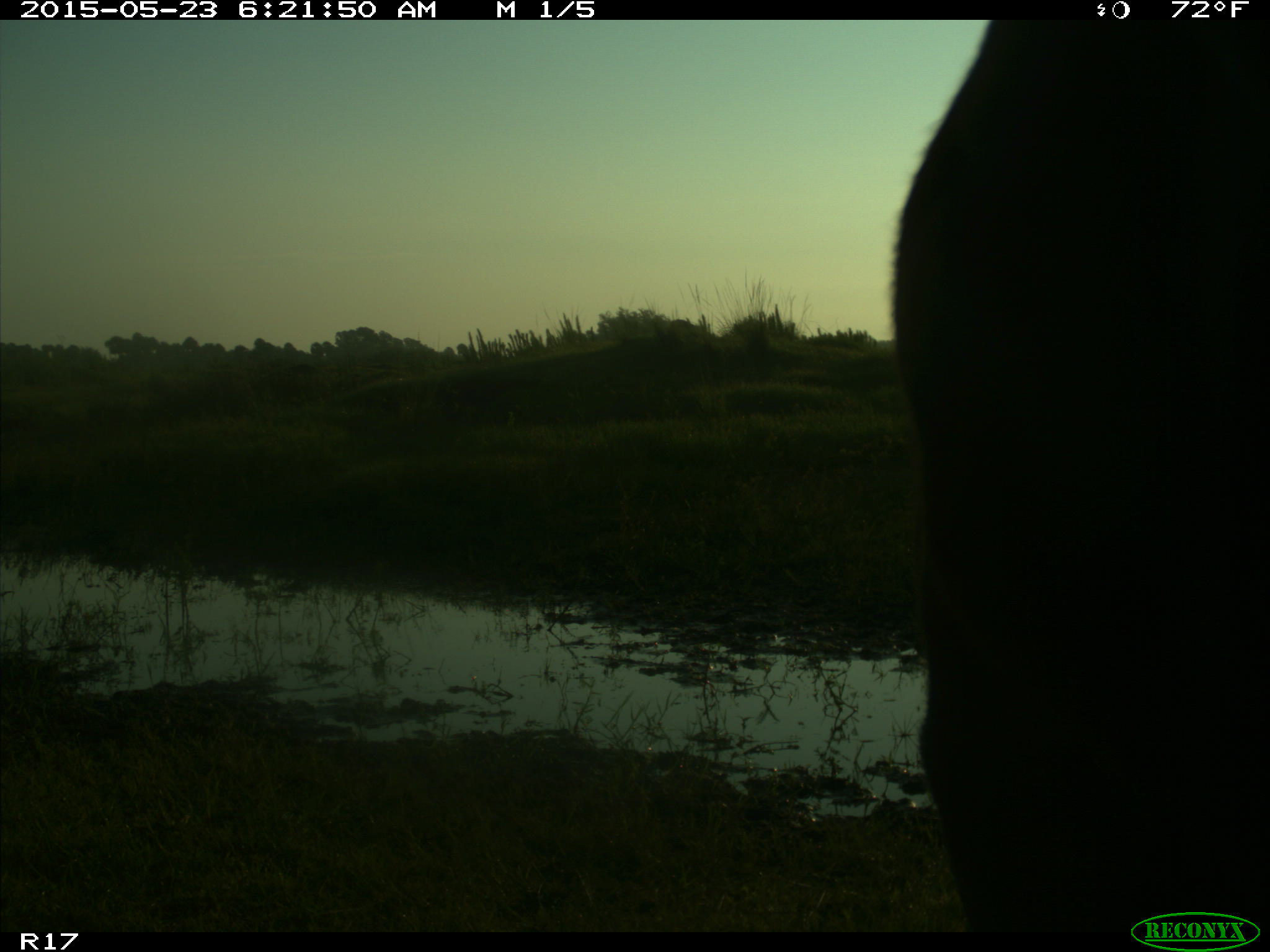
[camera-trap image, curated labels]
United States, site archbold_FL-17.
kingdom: Animalia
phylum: Chordata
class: Mammalia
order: Artiodactyla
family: Bovidae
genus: Bos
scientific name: Bos taurus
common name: domestic cow